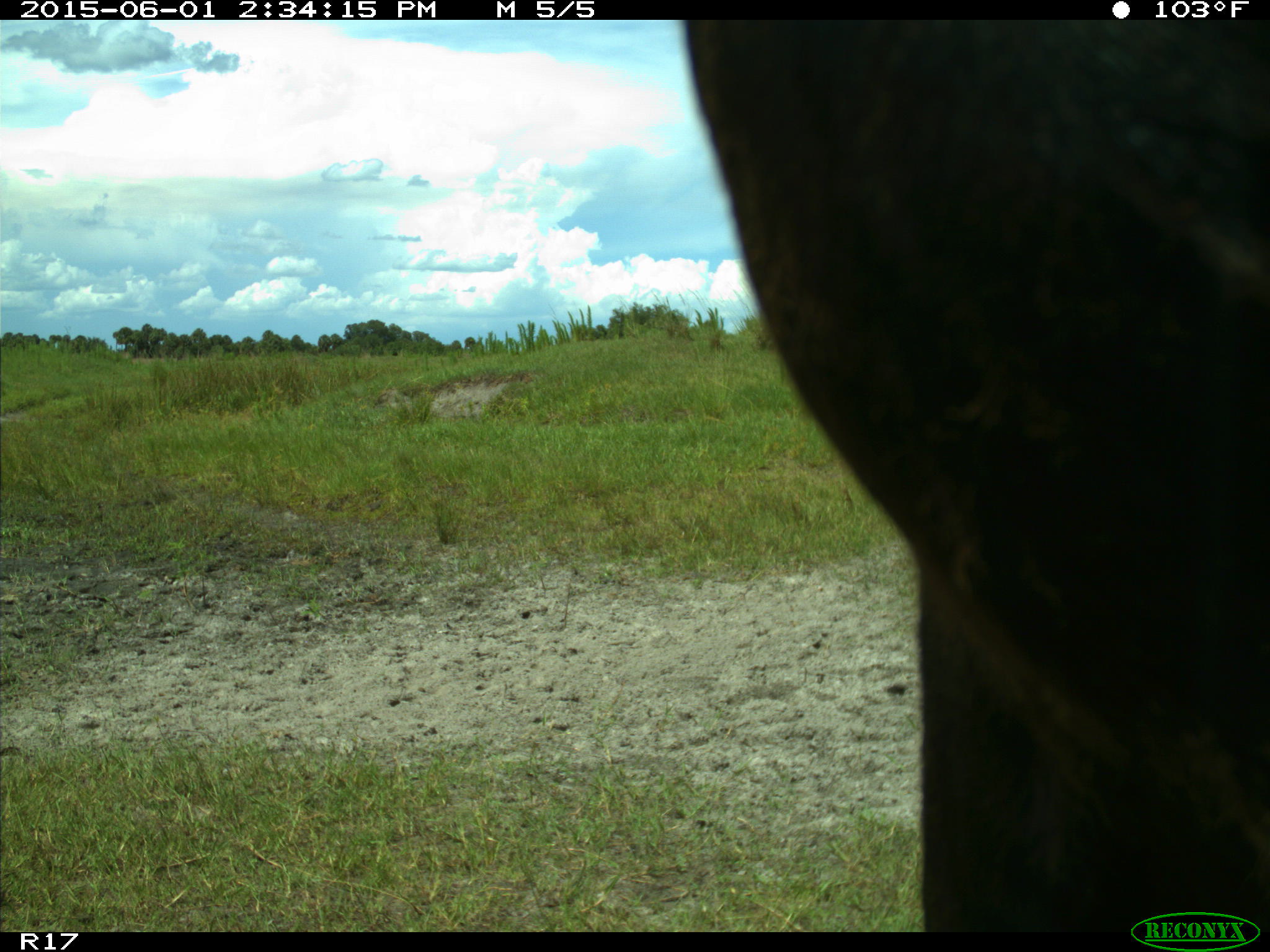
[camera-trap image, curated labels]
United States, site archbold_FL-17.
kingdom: Animalia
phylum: Chordata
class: Mammalia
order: Artiodactyla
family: Bovidae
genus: Bos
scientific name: Bos taurus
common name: domestic cow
Bos taurus (domestic cow).